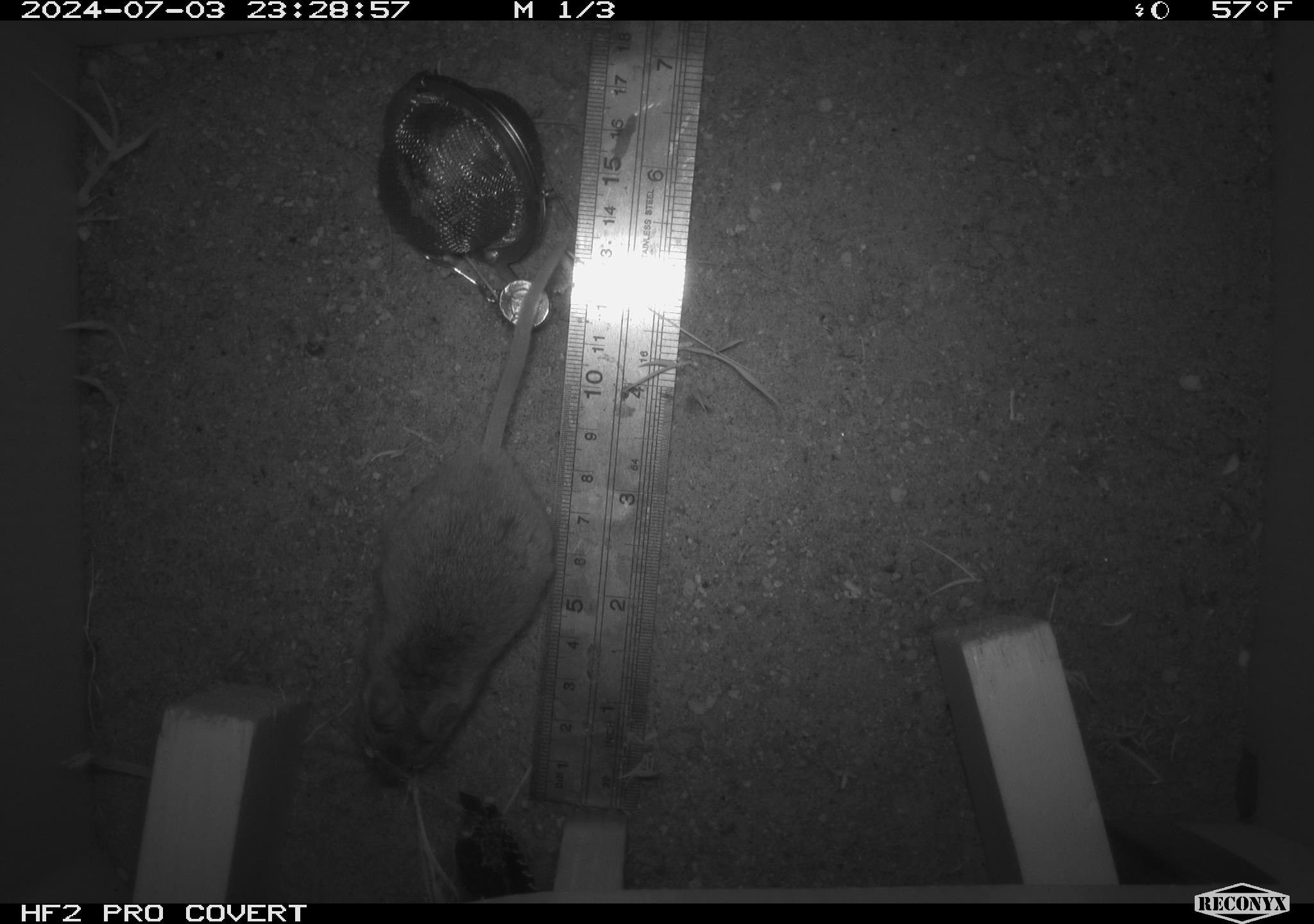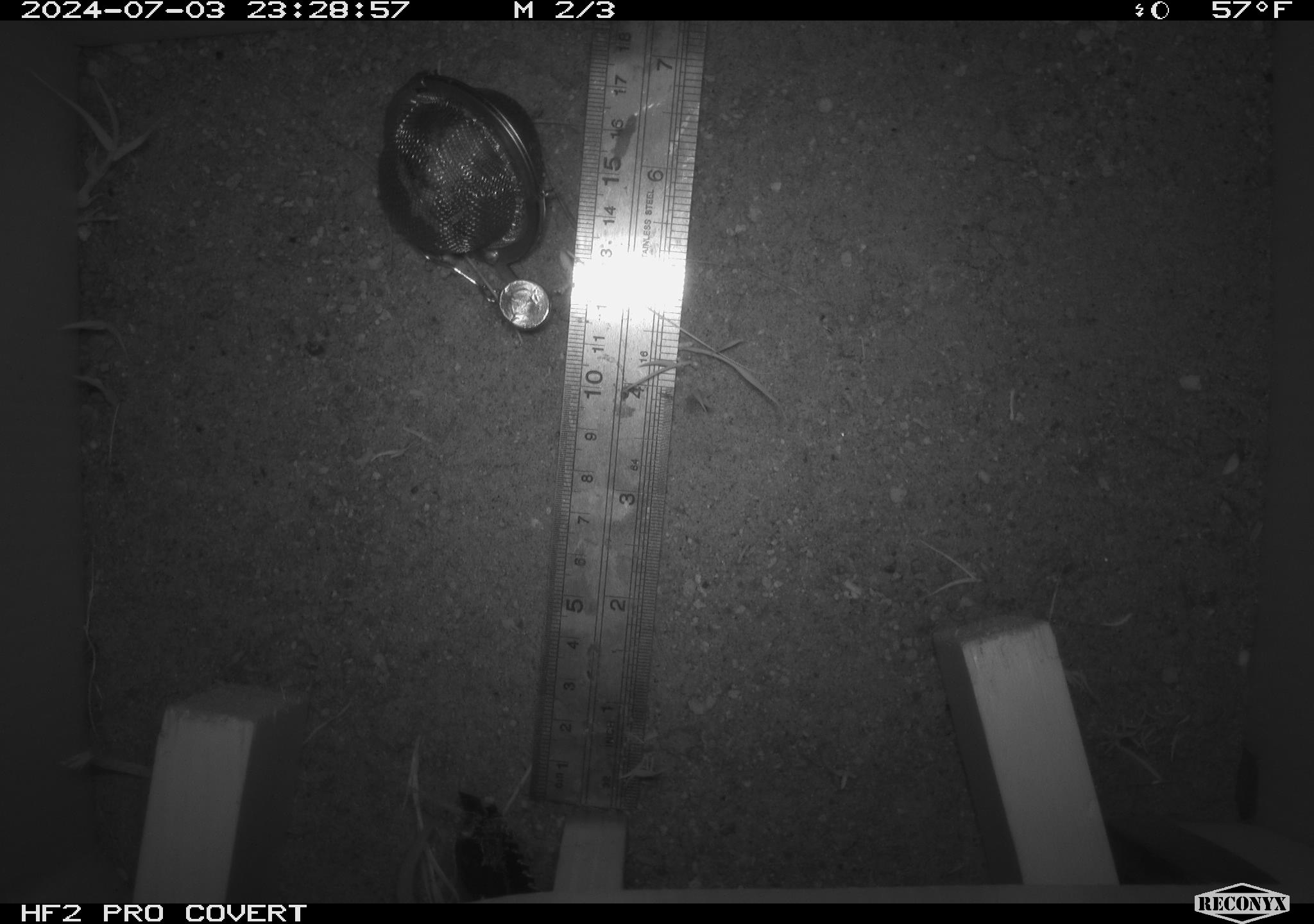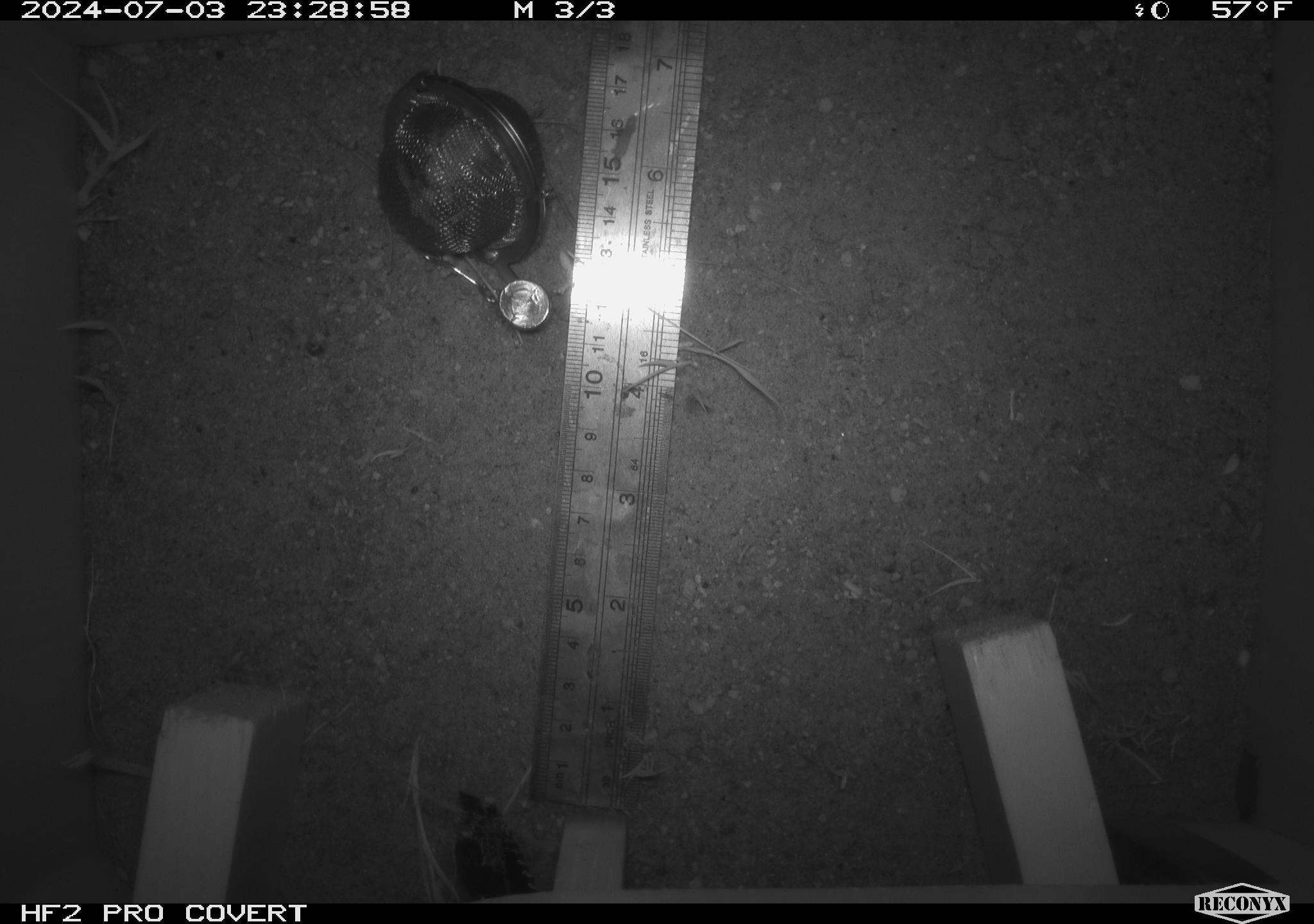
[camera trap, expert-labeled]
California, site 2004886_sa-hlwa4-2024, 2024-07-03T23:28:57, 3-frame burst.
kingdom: Animalia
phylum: Chordata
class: Mammalia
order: Rodentia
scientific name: Rodentia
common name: rodent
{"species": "rodent (Rodentia)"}